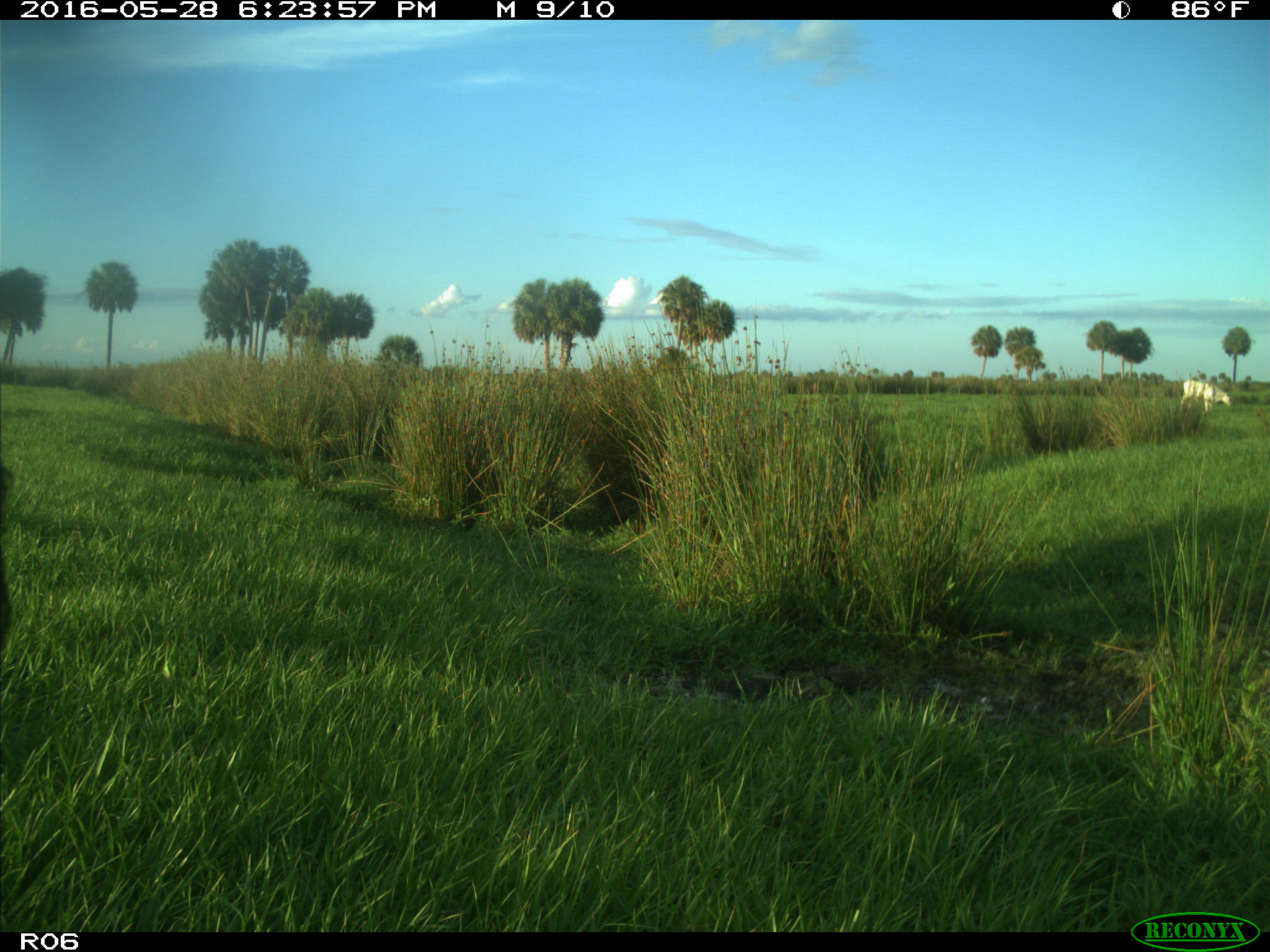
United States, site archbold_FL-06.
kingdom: Animalia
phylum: Chordata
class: Mammalia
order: Artiodactyla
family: Bovidae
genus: Bos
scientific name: Bos taurus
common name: domestic cow